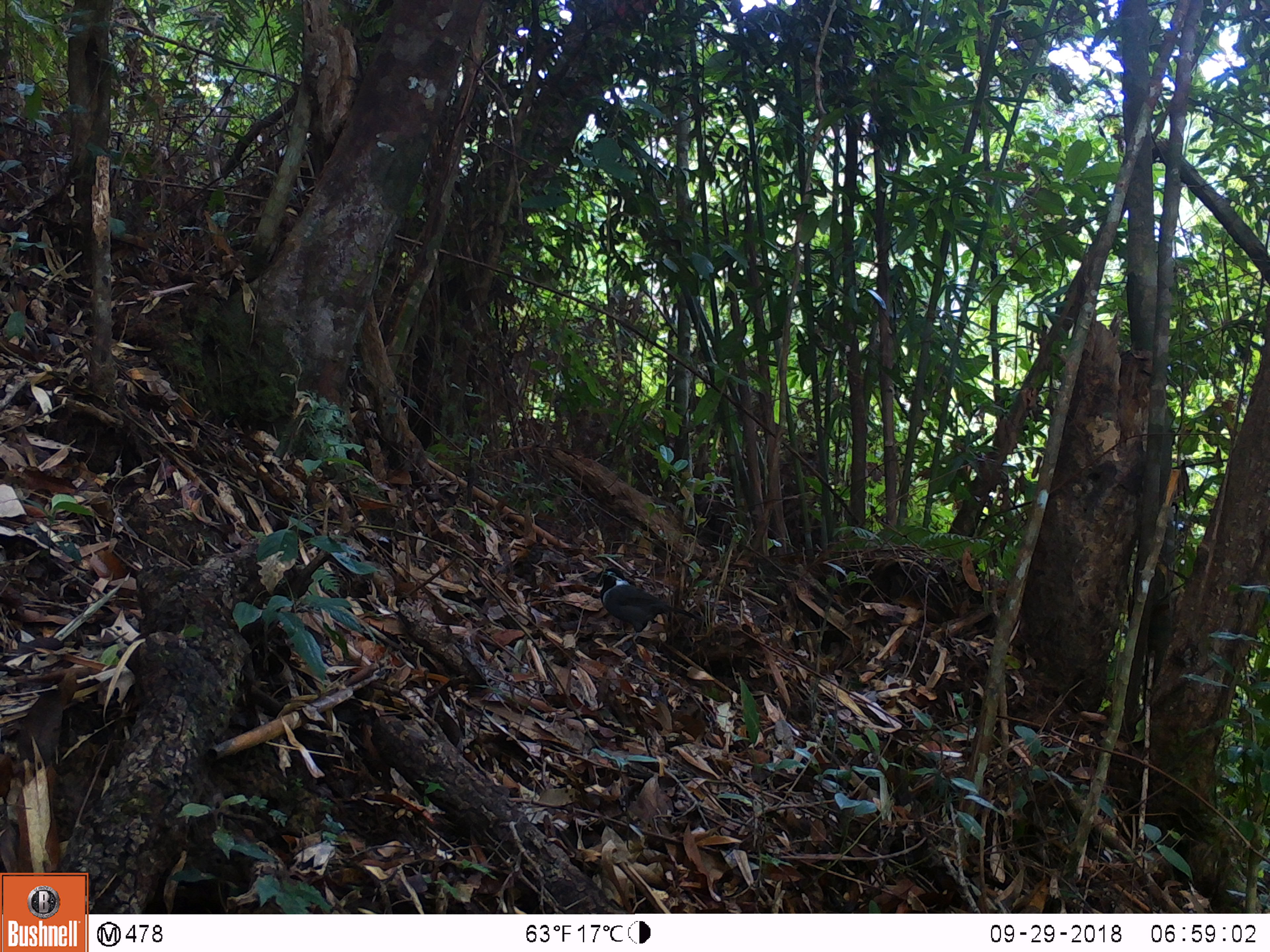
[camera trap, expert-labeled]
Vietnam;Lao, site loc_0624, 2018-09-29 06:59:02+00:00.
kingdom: Animalia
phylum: Chordata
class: Aves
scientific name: Aves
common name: bird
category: unidentified bird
Unidentified bird (bird) (Aves). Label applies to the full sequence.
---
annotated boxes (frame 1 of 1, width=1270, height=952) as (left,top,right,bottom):
unidentified bird: (588,567,706,644)